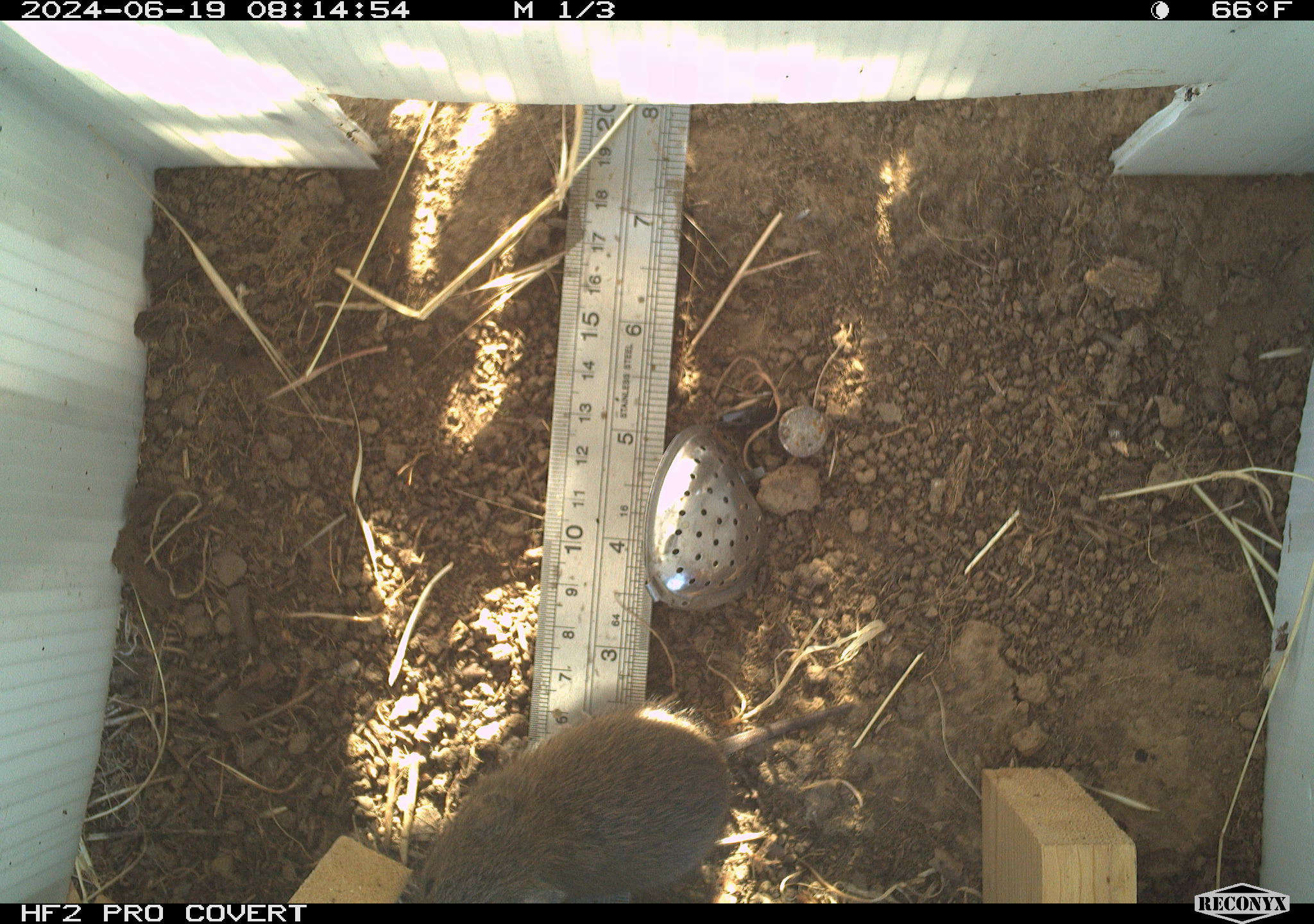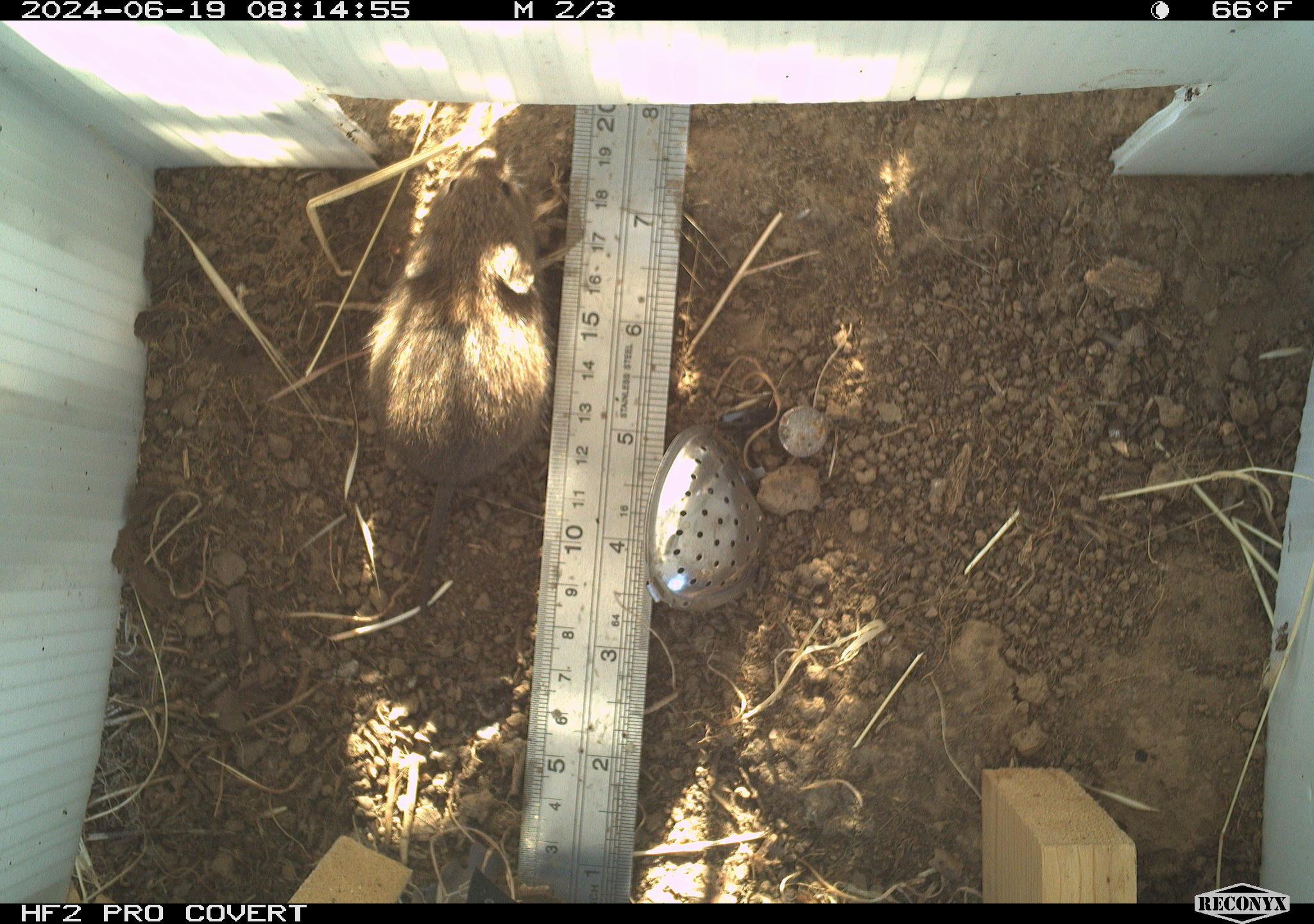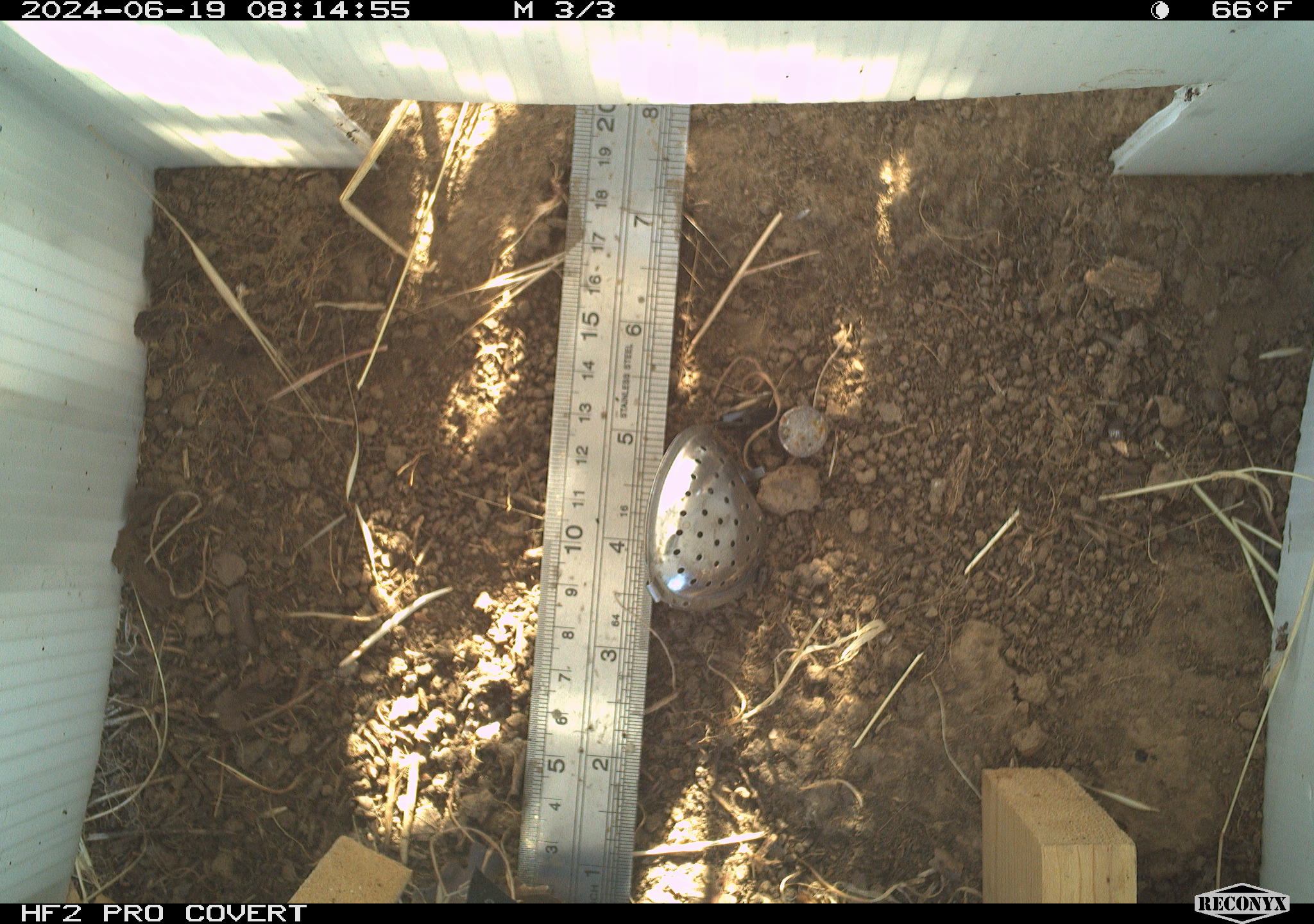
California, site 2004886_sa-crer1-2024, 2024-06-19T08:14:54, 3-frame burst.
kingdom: Animalia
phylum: Chordata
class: Mammalia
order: Rodentia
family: Cricetidae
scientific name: Arvicolinae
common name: voles, lemmings, and muskrats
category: arvicolinae subfamily